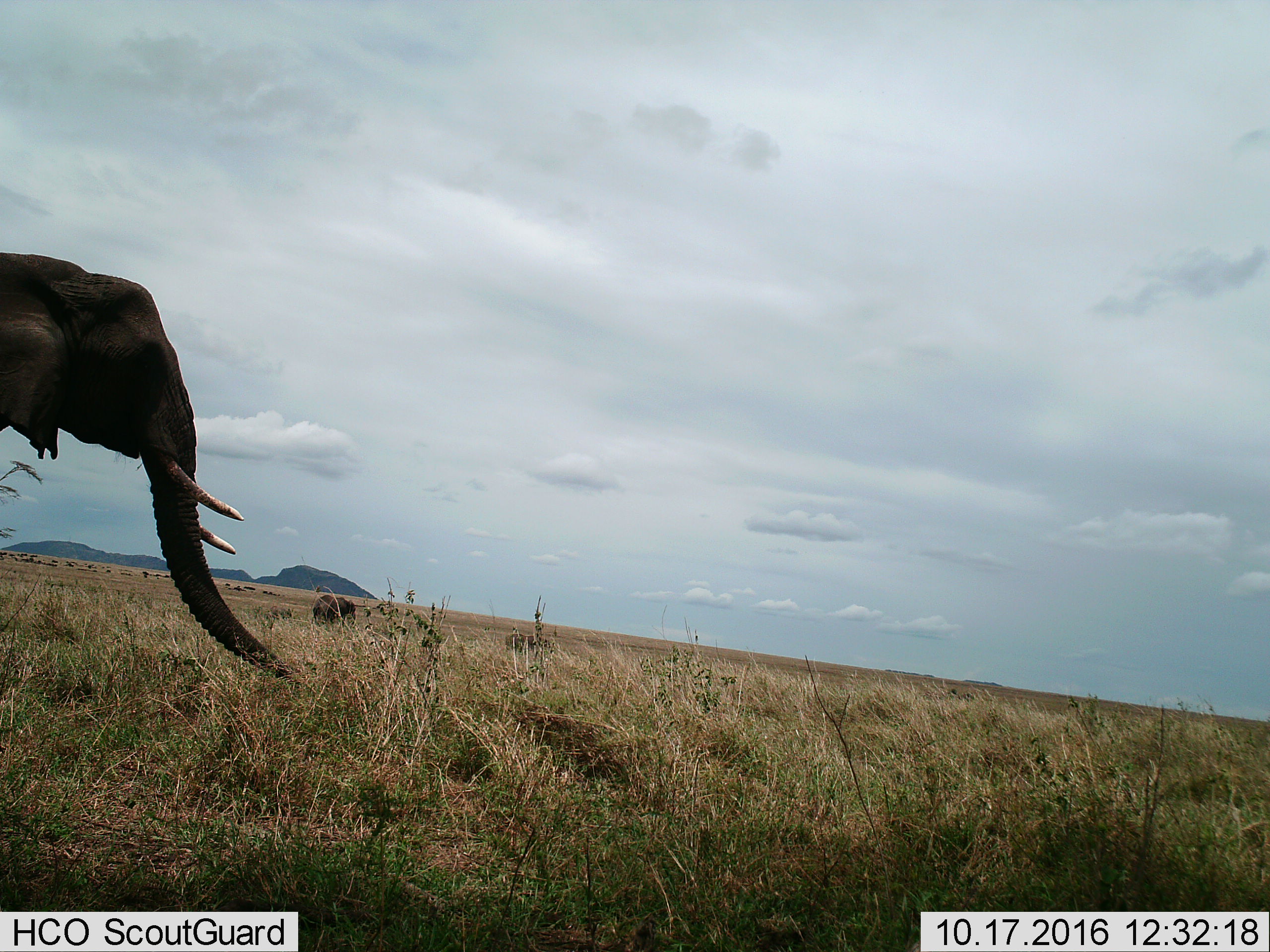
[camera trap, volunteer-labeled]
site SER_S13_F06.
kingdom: Animalia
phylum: Chordata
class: Mammalia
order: Proboscidea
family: Elephantidae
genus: Loxodonta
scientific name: Loxodonta africana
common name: african bush elephant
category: elephant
Elephant (african bush elephant) (Loxodonta africana), count 3. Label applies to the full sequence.